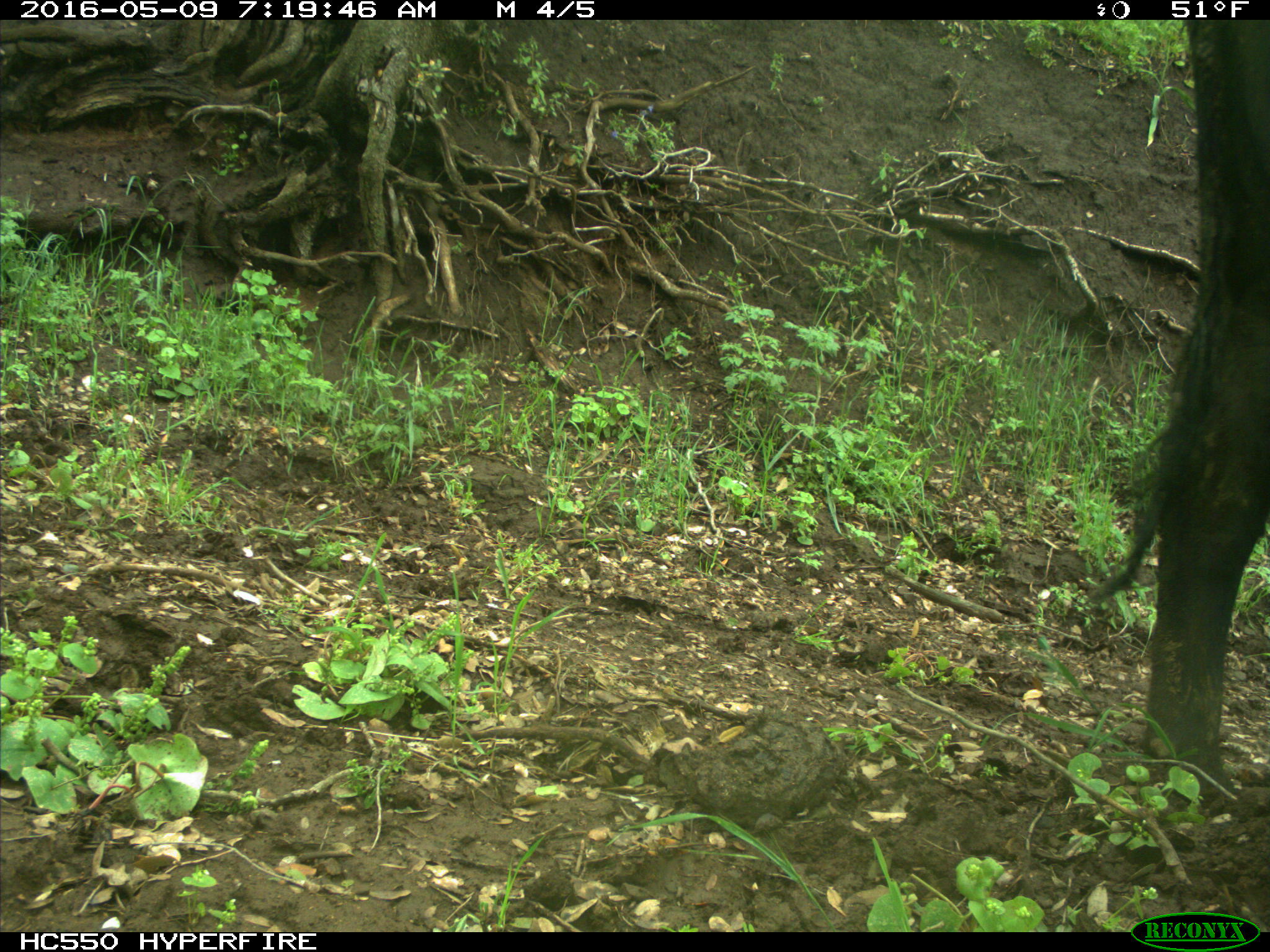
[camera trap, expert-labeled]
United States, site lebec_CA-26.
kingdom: Animalia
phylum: Chordata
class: Mammalia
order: Artiodactyla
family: Bovidae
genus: Bos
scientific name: Bos taurus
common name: domestic cow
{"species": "Bos taurus (domestic cow)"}